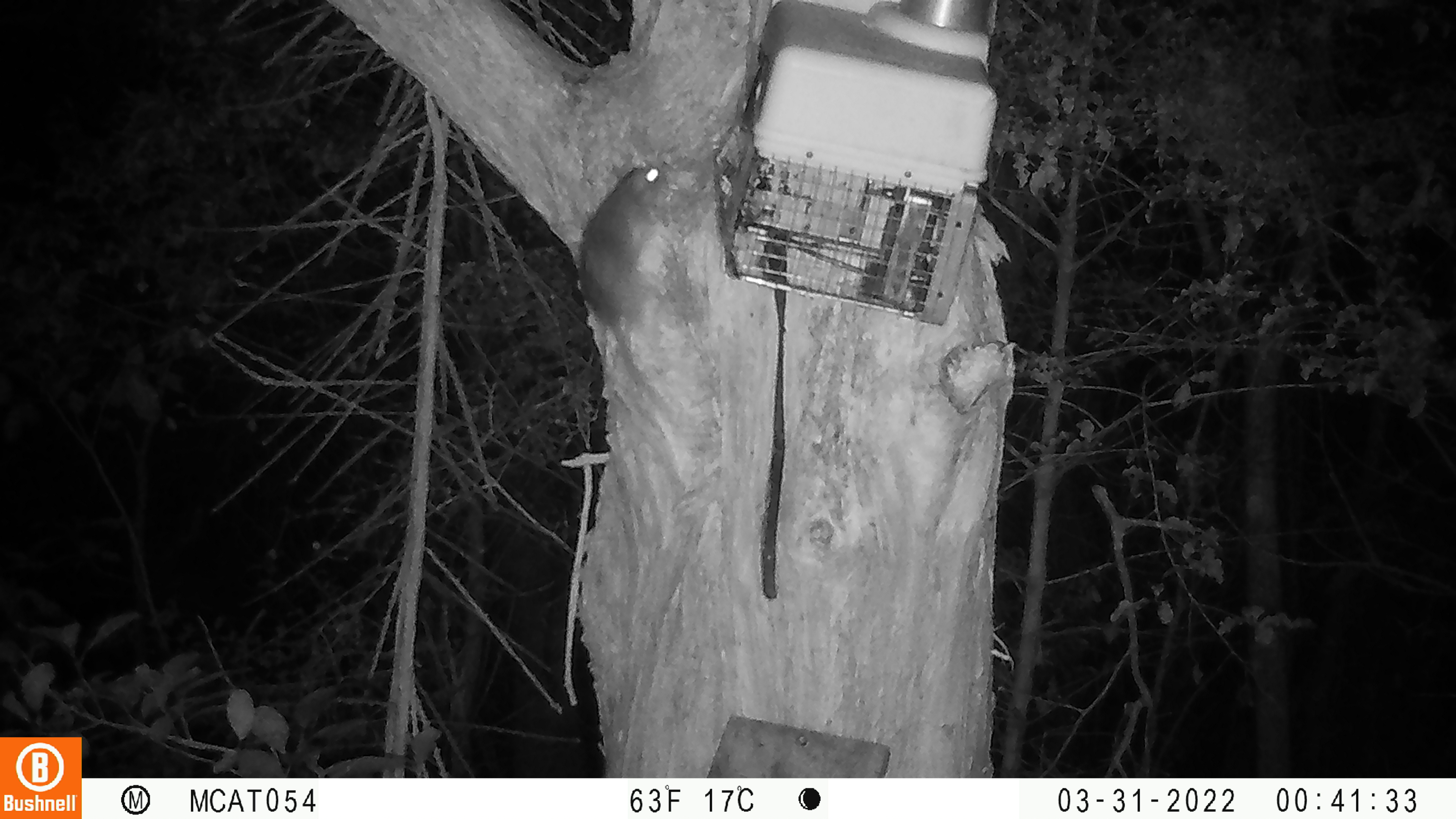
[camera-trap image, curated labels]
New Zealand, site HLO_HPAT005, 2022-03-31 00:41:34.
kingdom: Animalia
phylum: Chordata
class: Mammalia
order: Rodentia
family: Muridae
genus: Rattus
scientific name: Rattus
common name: rat